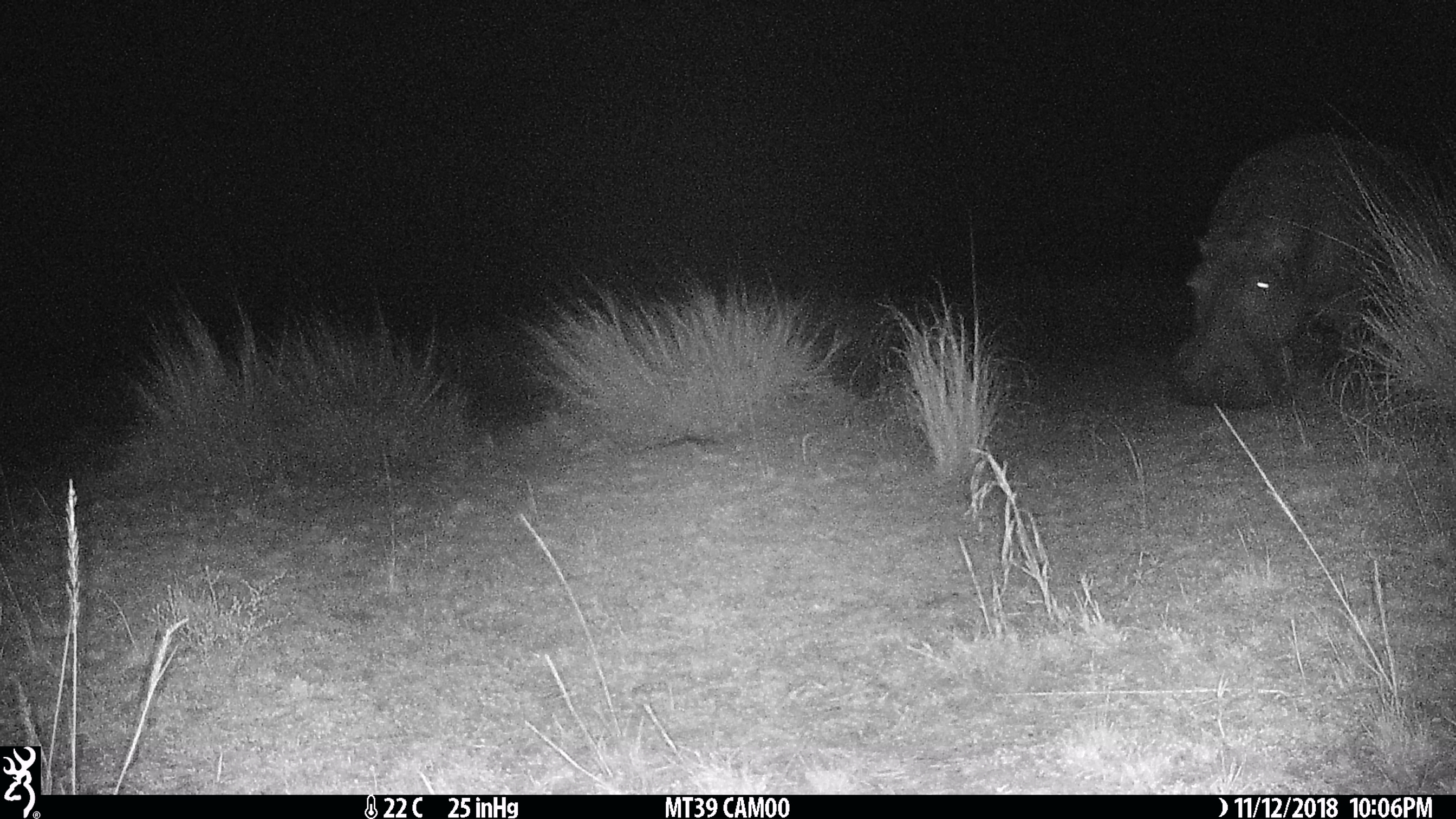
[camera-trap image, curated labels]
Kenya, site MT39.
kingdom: Animalia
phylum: Chordata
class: Mammalia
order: Artiodactyla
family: Hippopotamidae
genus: Hippopotamus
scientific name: Hippopotamus amphibius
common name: hippopotamus